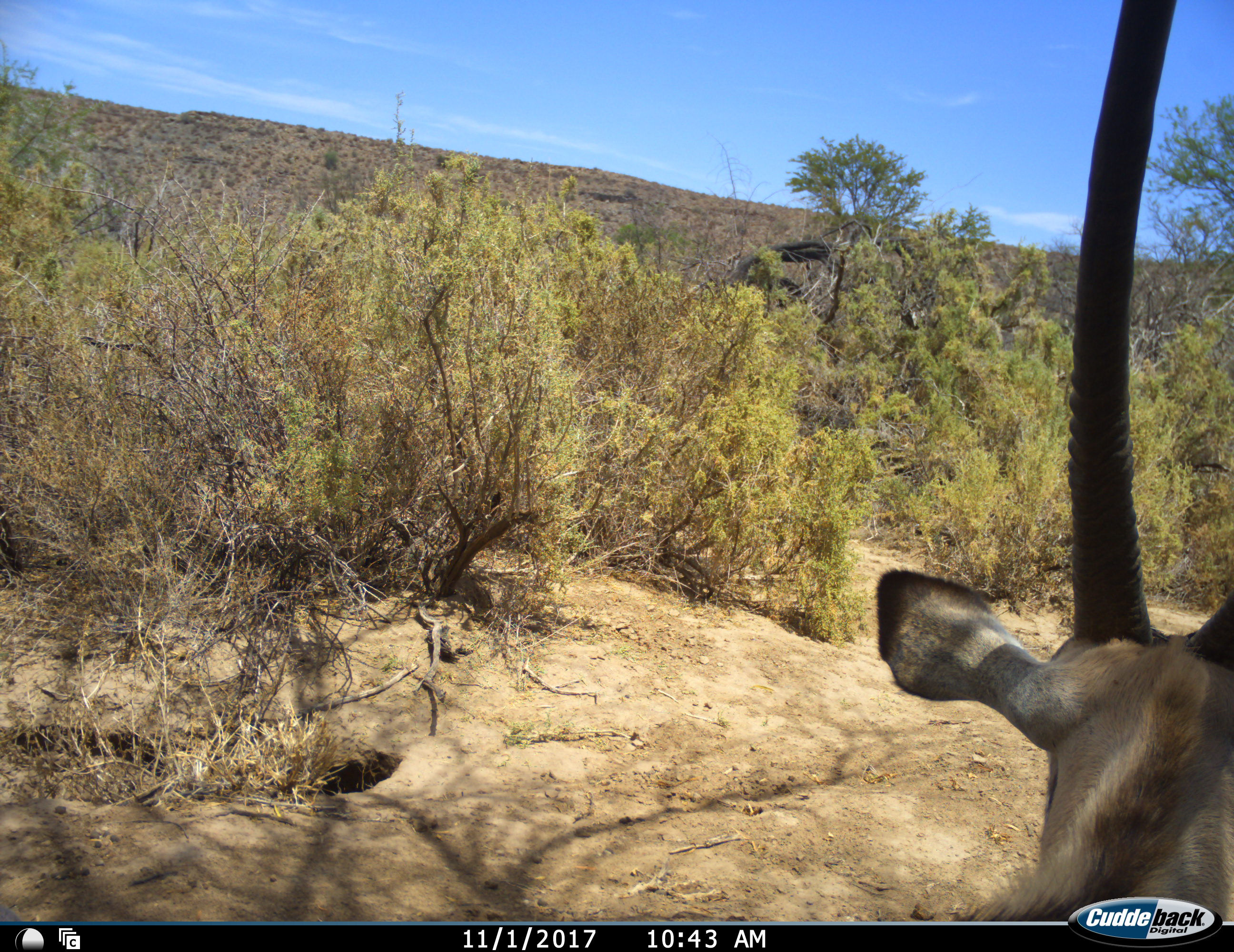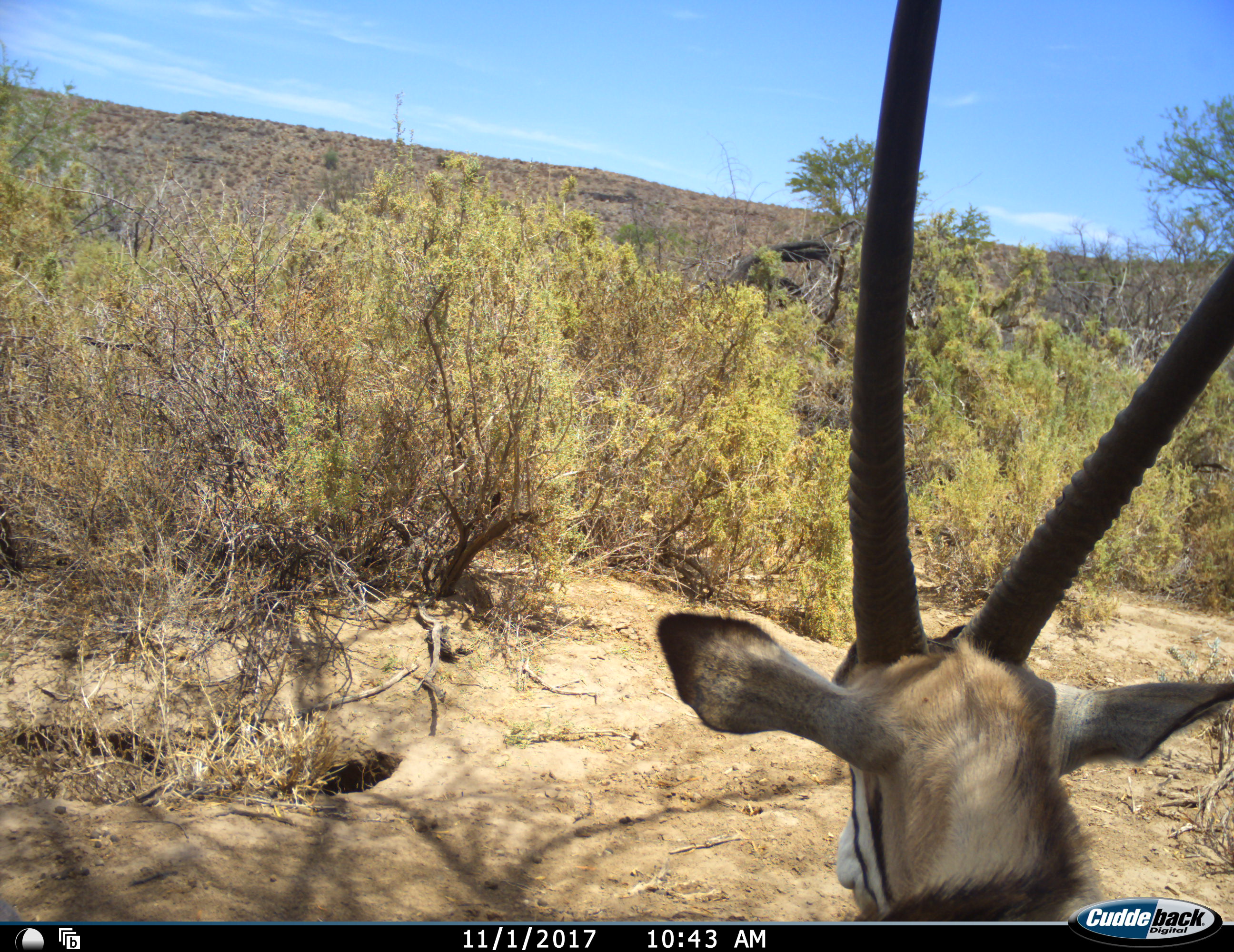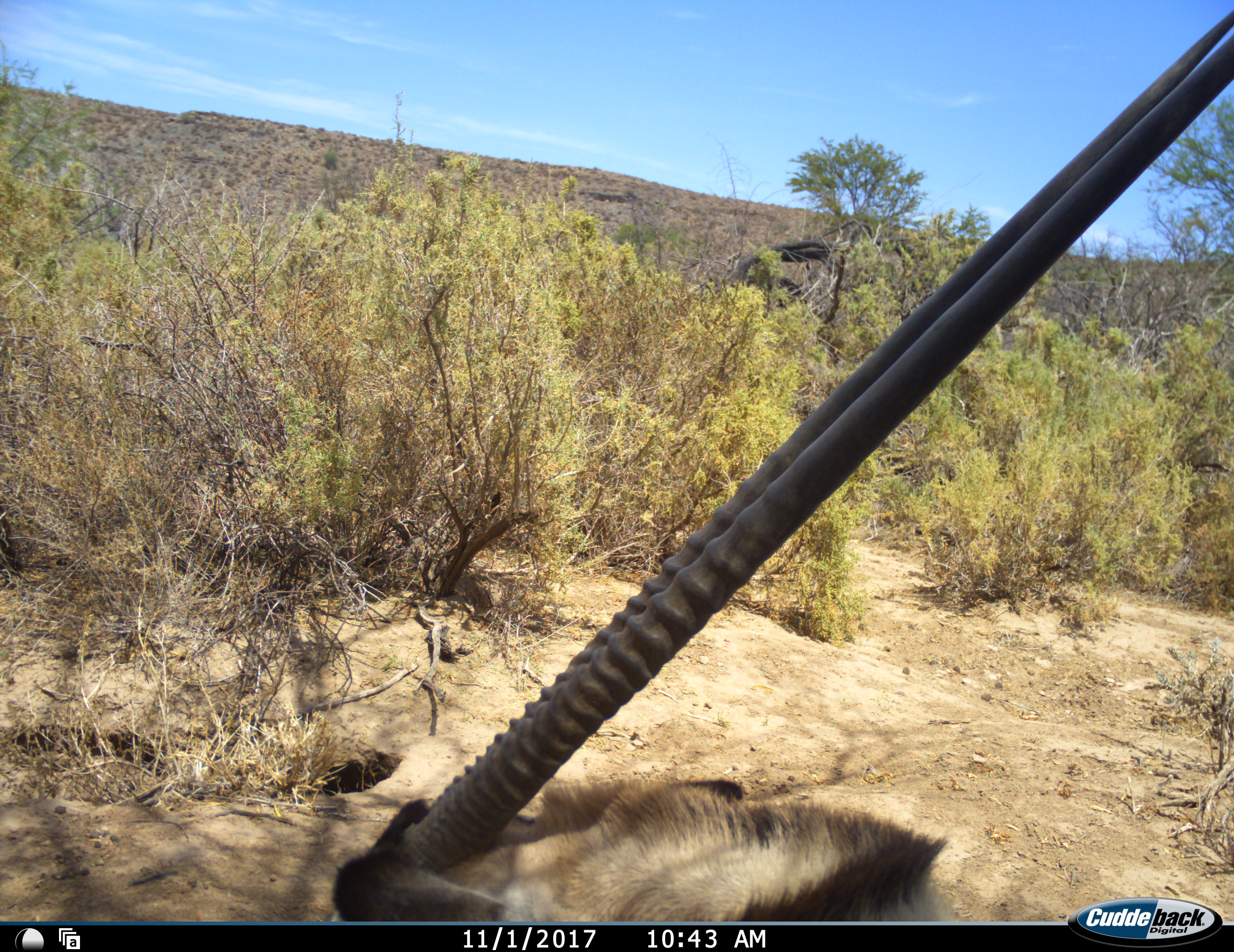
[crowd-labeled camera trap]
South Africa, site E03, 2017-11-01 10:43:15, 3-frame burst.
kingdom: Animalia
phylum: Chordata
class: Mammalia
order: Artiodactyla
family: Bovidae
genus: Oryx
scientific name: Oryx gazella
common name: gemsbok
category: gemsbokoryx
Gemsbokoryx (gemsbok) (Oryx gazella), count 1. Behavior (volunteer vote fractions): standing 30%, resting 30%, moving 40%, interacting 0%. Young present (vote fraction): 0%. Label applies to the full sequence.